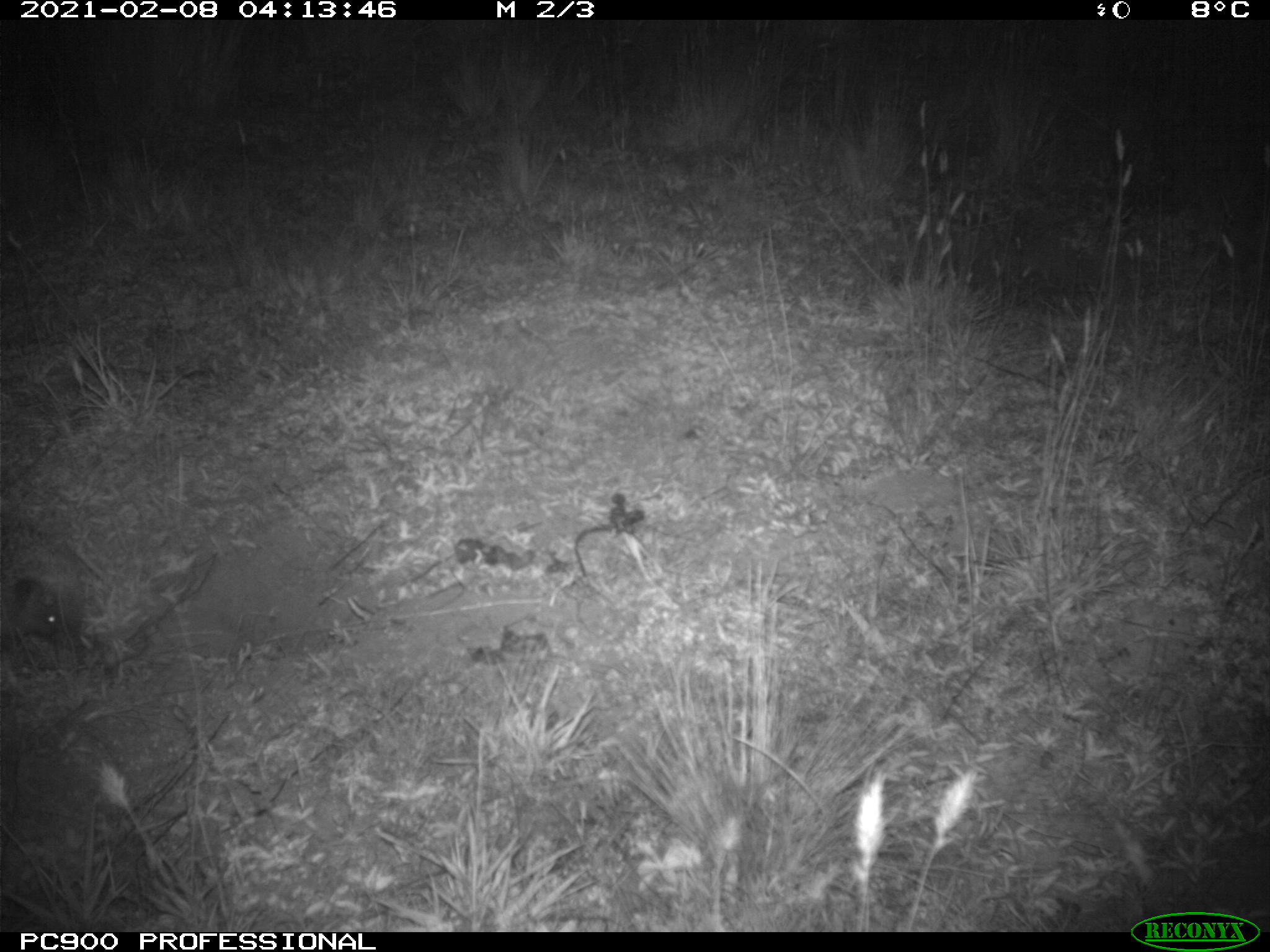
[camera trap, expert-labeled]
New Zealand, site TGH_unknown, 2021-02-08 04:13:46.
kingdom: Animalia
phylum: Chordata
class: Mammalia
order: Eulipotyphla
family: Erinaceidae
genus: Erinaceus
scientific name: Erinaceus europaeus europaeus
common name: european hedgehog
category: hedgehog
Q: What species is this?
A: Hedgehog (european hedgehog) (Erinaceus europaeus europaeus).